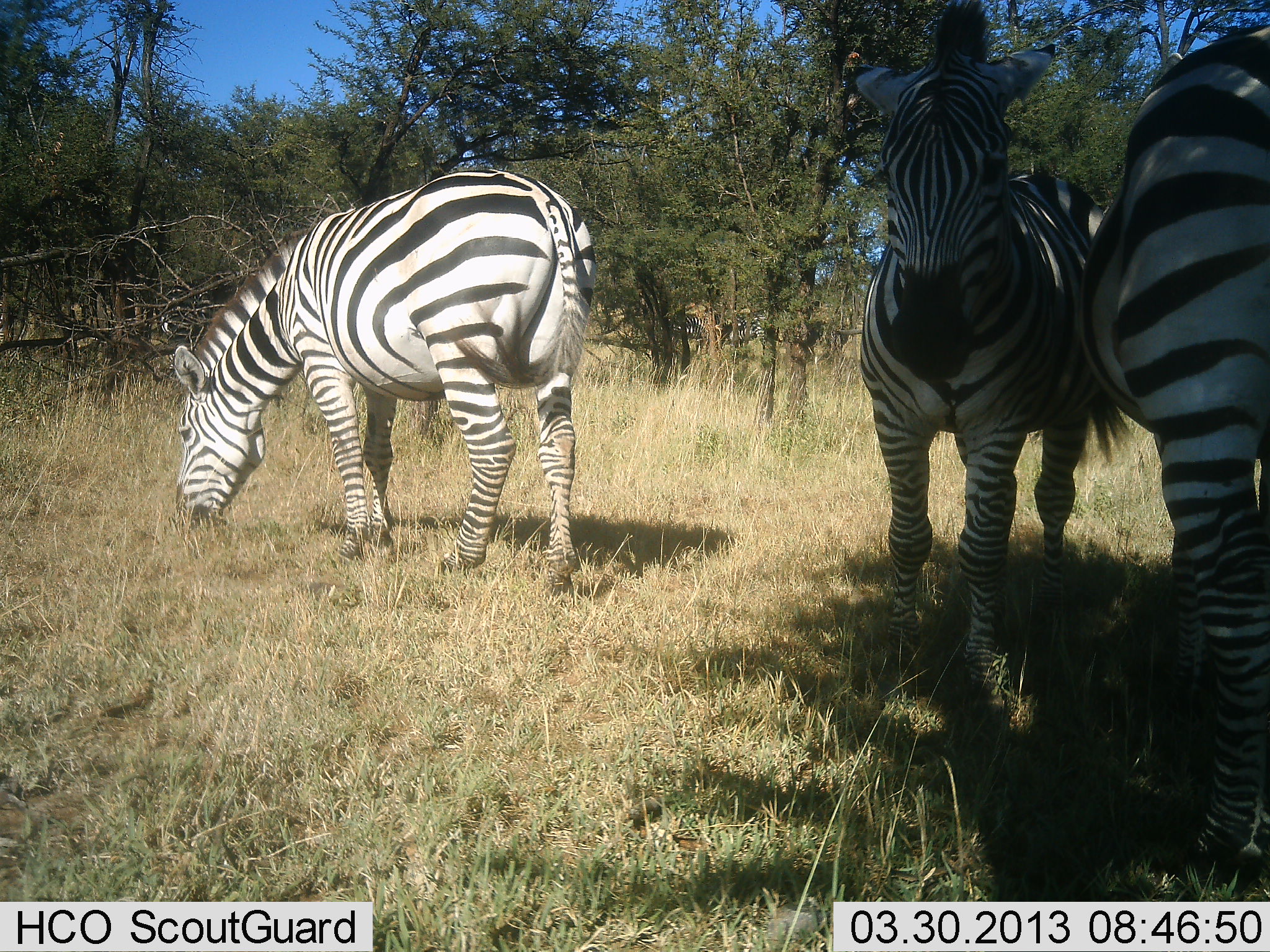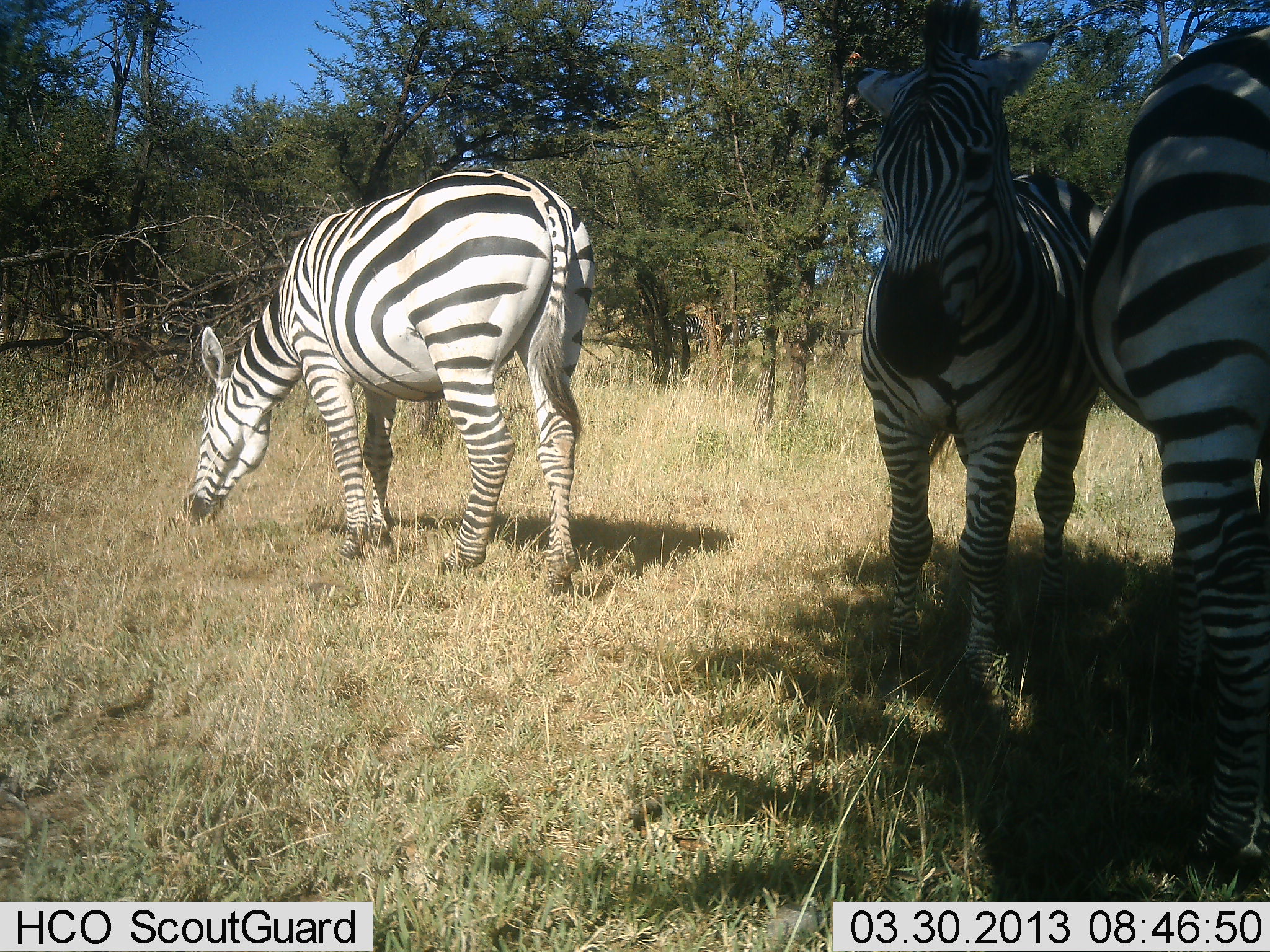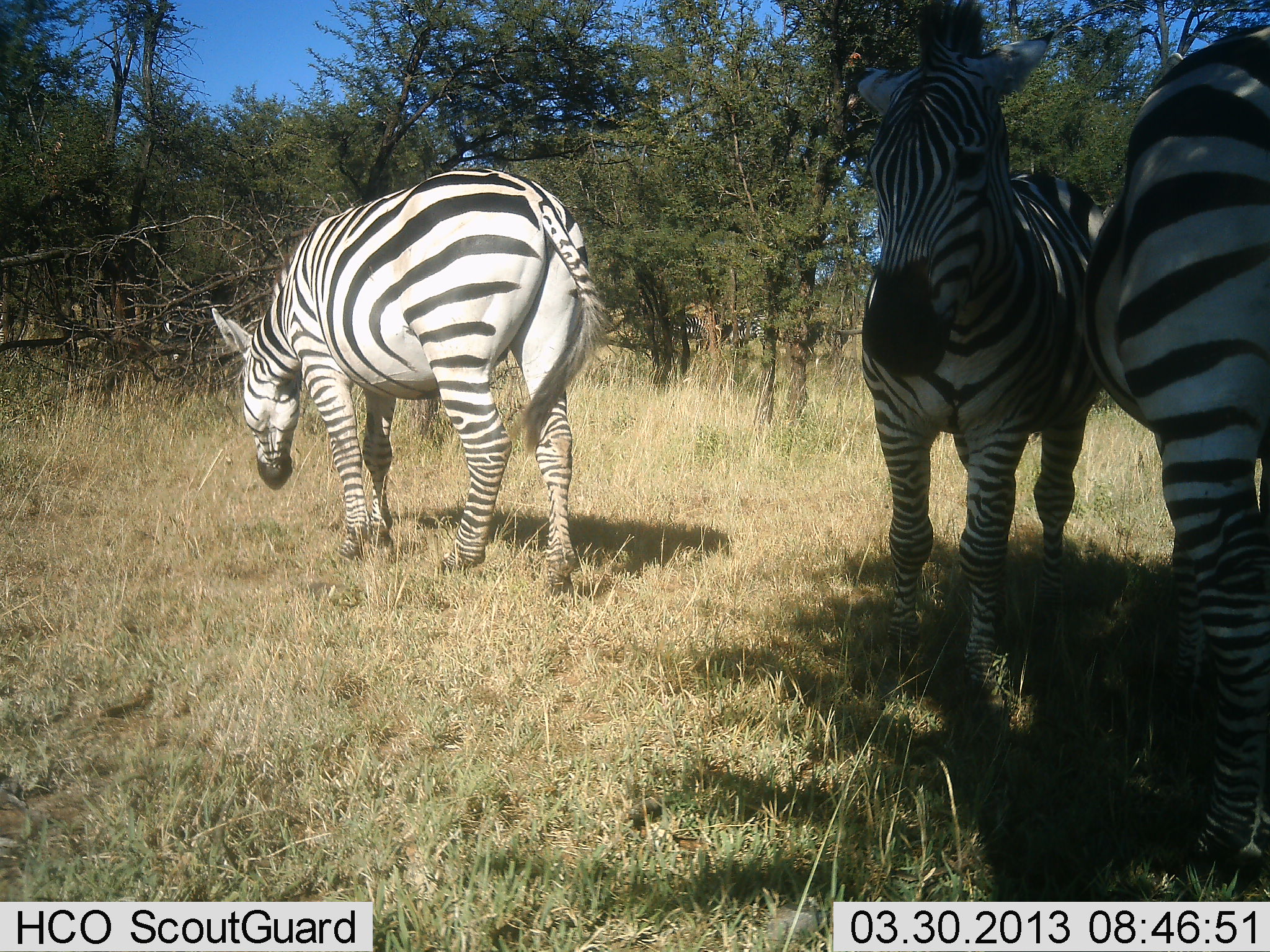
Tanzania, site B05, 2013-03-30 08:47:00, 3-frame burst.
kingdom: Animalia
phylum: Chordata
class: Mammalia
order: Perissodactyla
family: Equidae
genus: Equus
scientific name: Equus quagga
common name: plains zebra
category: zebra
Zebra (plains zebra) (Equus quagga), count 3. Behavior (volunteer vote fractions): standing 88%, resting 8%, moving 8%, interacting 4%. Young present (vote fraction): 0%. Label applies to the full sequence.